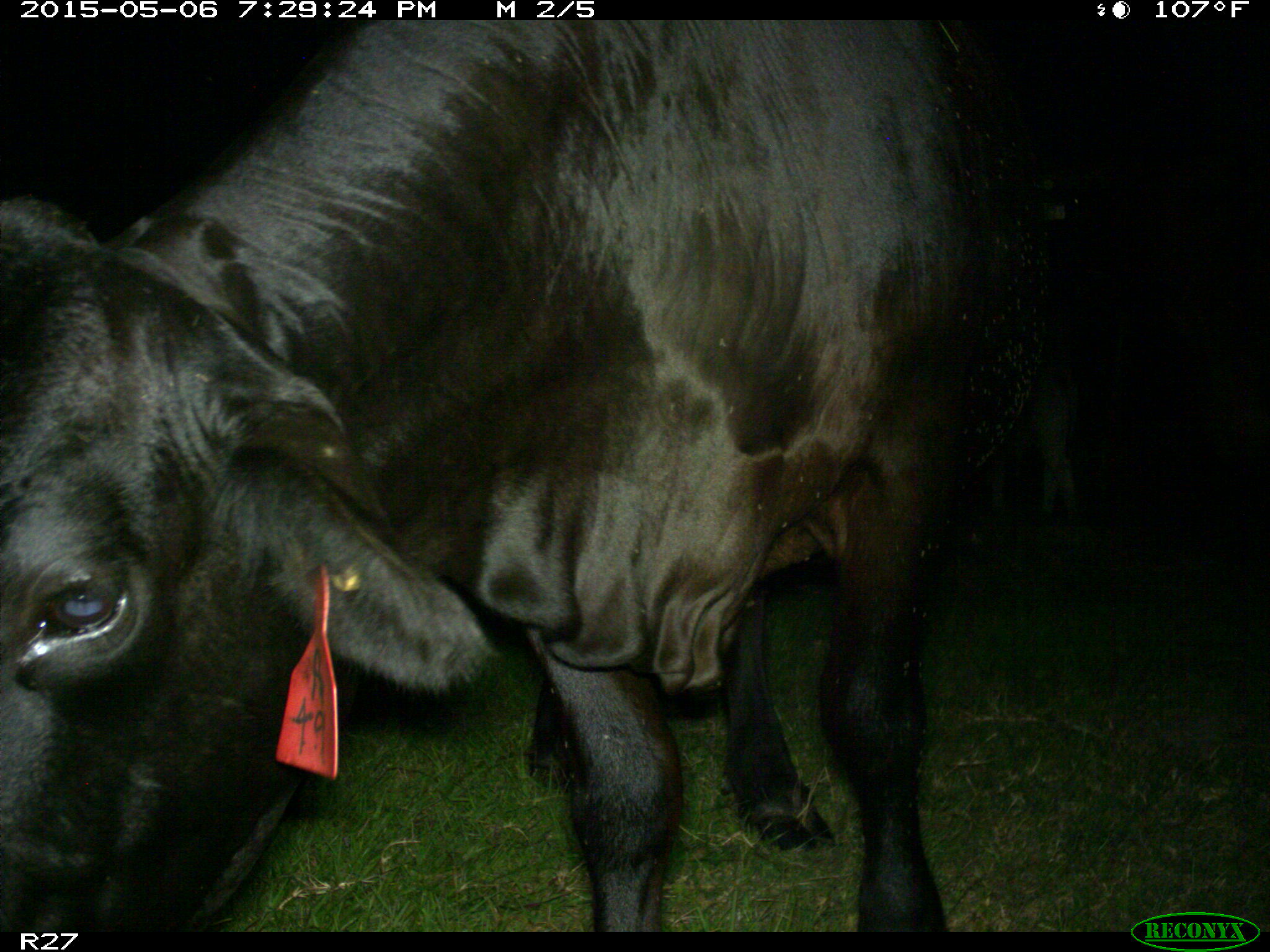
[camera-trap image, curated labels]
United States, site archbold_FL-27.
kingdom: Animalia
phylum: Chordata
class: Mammalia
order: Artiodactyla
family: Bovidae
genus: Bos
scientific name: Bos taurus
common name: domestic cow